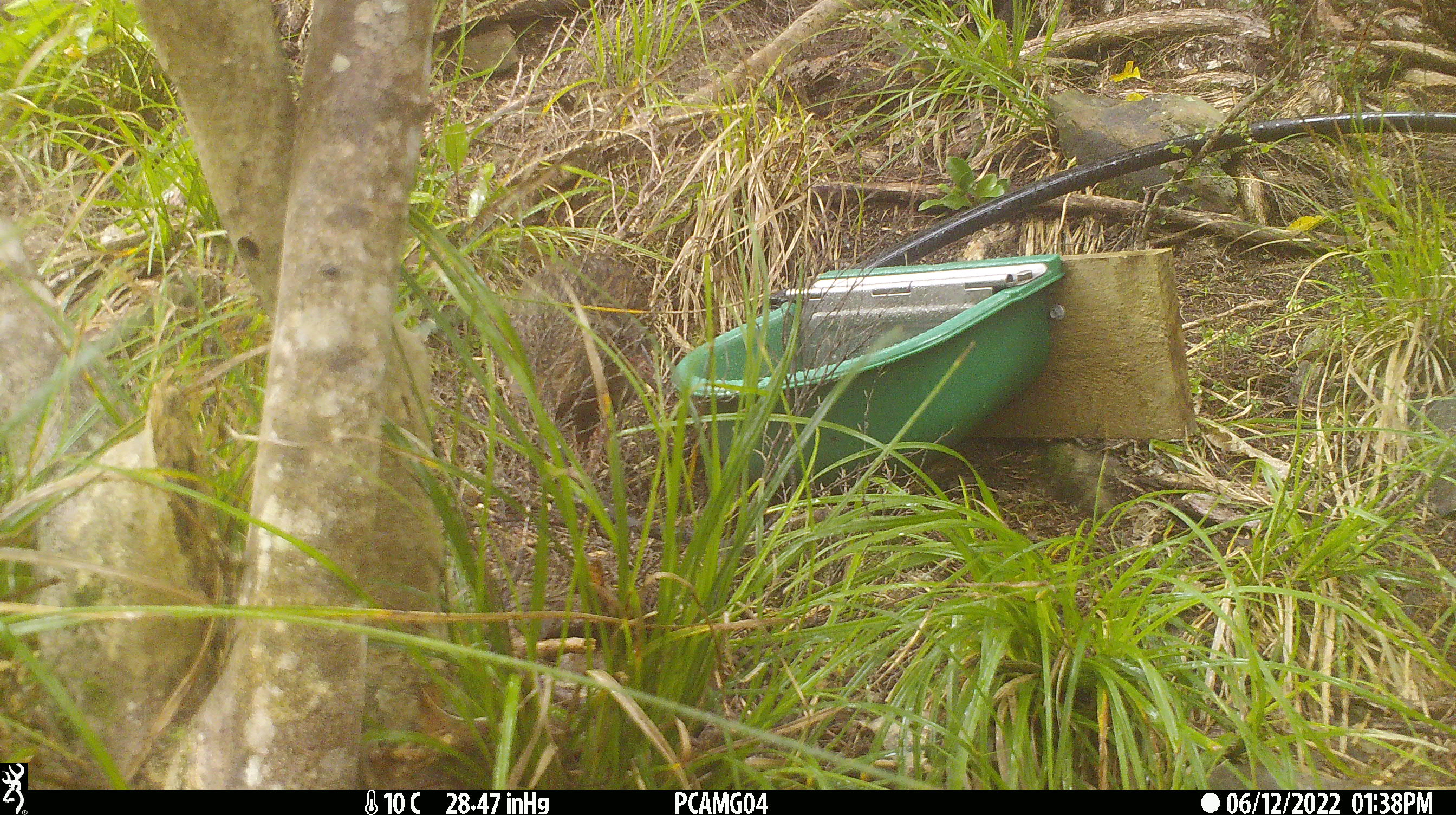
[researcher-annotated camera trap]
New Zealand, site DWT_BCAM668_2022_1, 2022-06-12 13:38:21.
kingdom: Animalia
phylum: Chordata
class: Aves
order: Gruiformes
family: Rallidae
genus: Gallirallus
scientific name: Gallirallus australis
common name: weka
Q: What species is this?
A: Weka (Gallirallus australis).